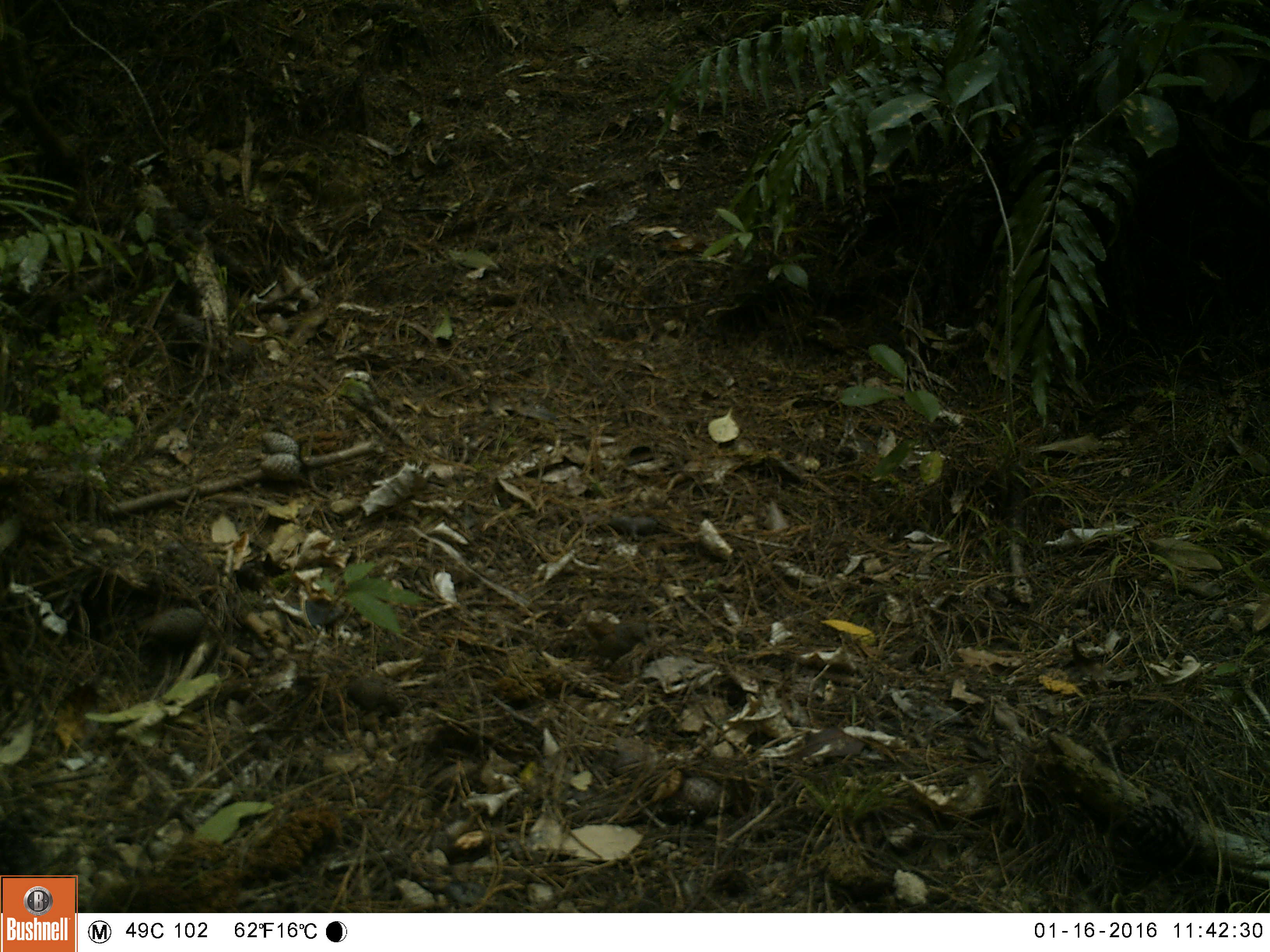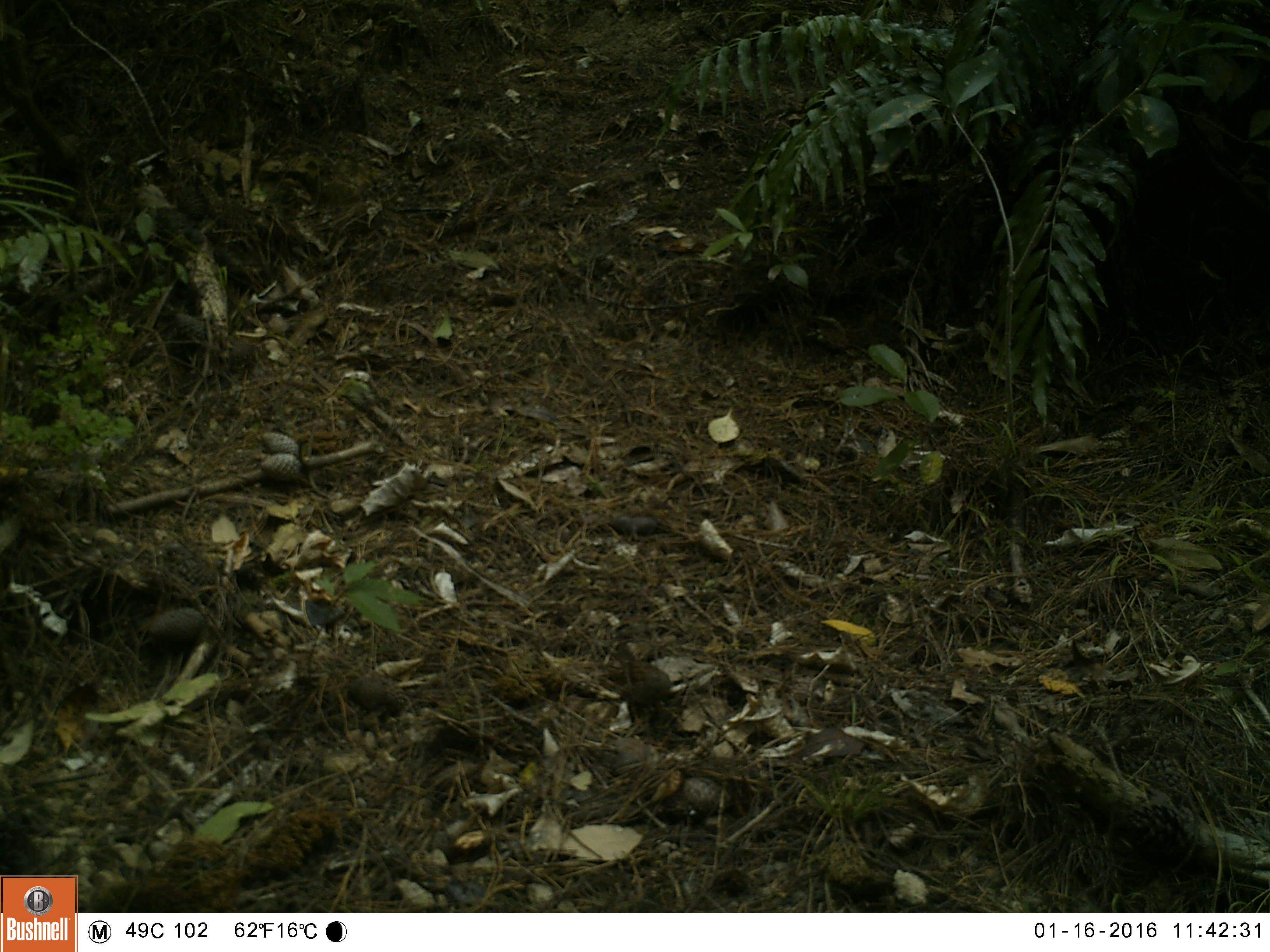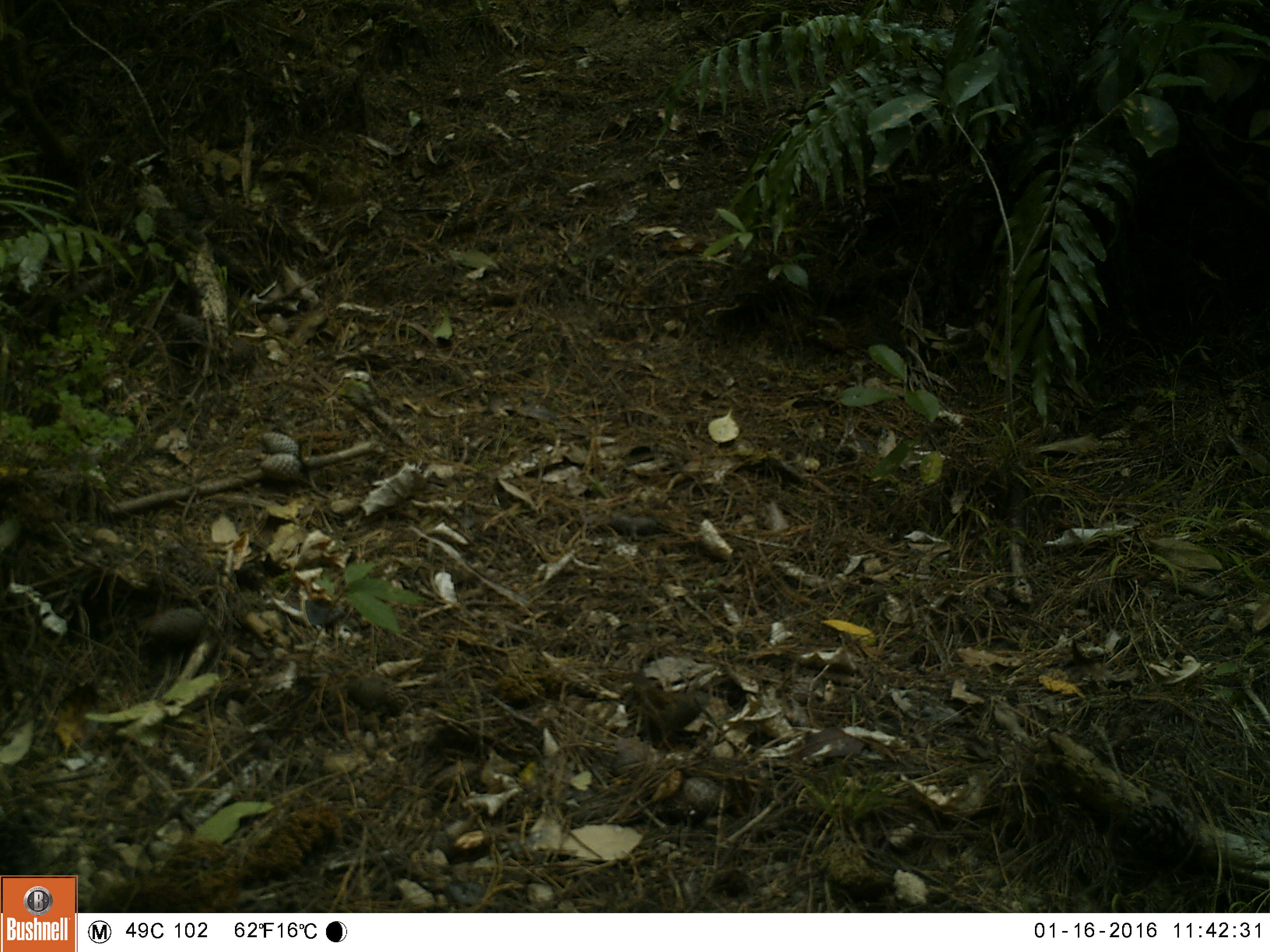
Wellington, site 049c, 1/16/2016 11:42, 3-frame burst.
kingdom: Animalia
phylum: Chordata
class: Aves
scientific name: Aves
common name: bird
Bird (Aves).